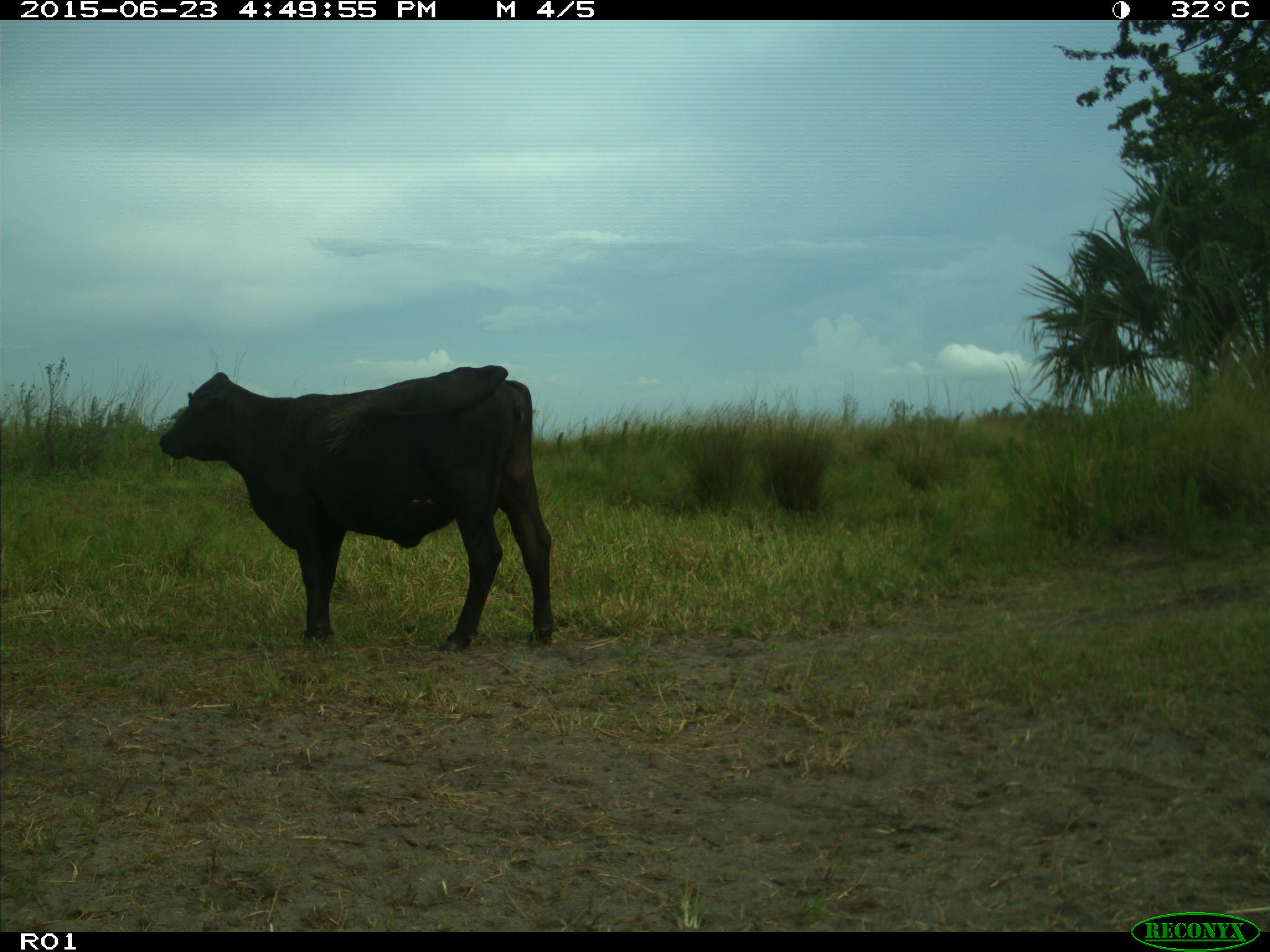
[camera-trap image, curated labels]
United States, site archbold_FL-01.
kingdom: Animalia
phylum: Chordata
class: Mammalia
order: Artiodactyla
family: Bovidae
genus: Bos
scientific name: Bos taurus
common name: domestic cow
Bos taurus (domestic cow).